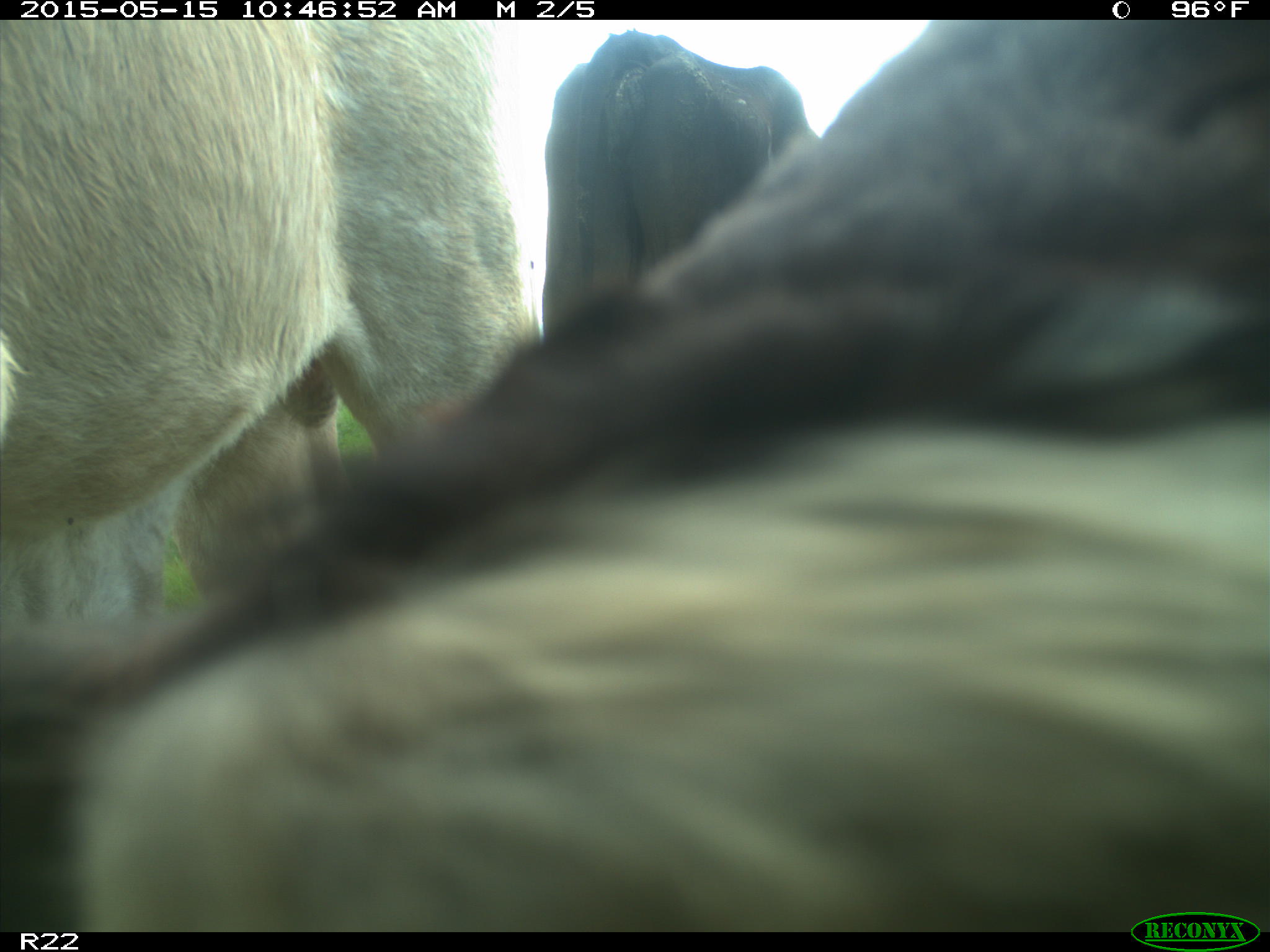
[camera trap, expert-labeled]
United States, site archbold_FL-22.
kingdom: Animalia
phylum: Chordata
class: Mammalia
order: Artiodactyla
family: Bovidae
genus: Bos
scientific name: Bos taurus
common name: domestic cow